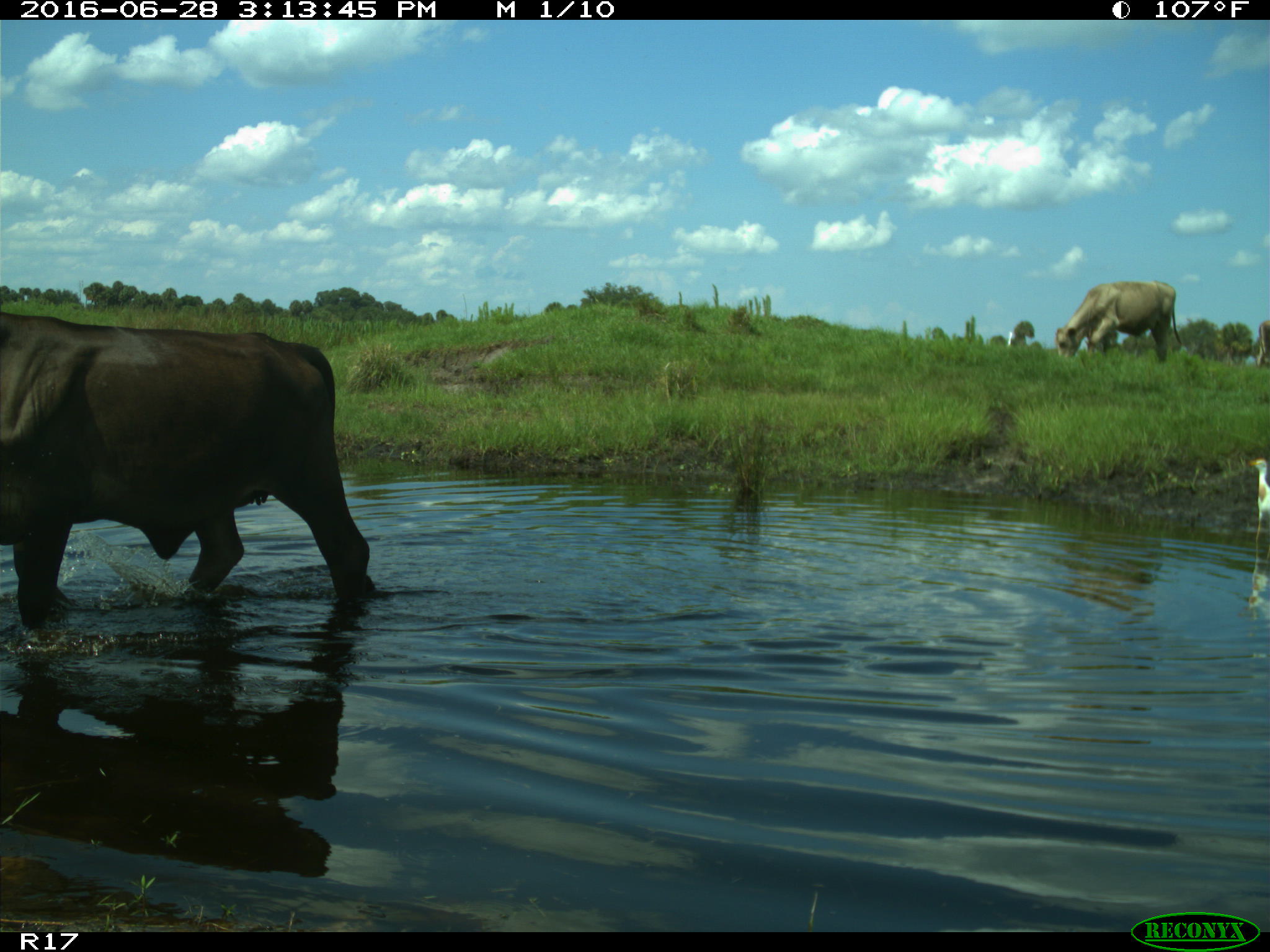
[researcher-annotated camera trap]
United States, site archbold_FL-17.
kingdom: Animalia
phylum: Chordata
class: Mammalia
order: Artiodactyla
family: Bovidae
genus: Bos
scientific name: Bos taurus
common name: domestic cow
Bos taurus (domestic cow).